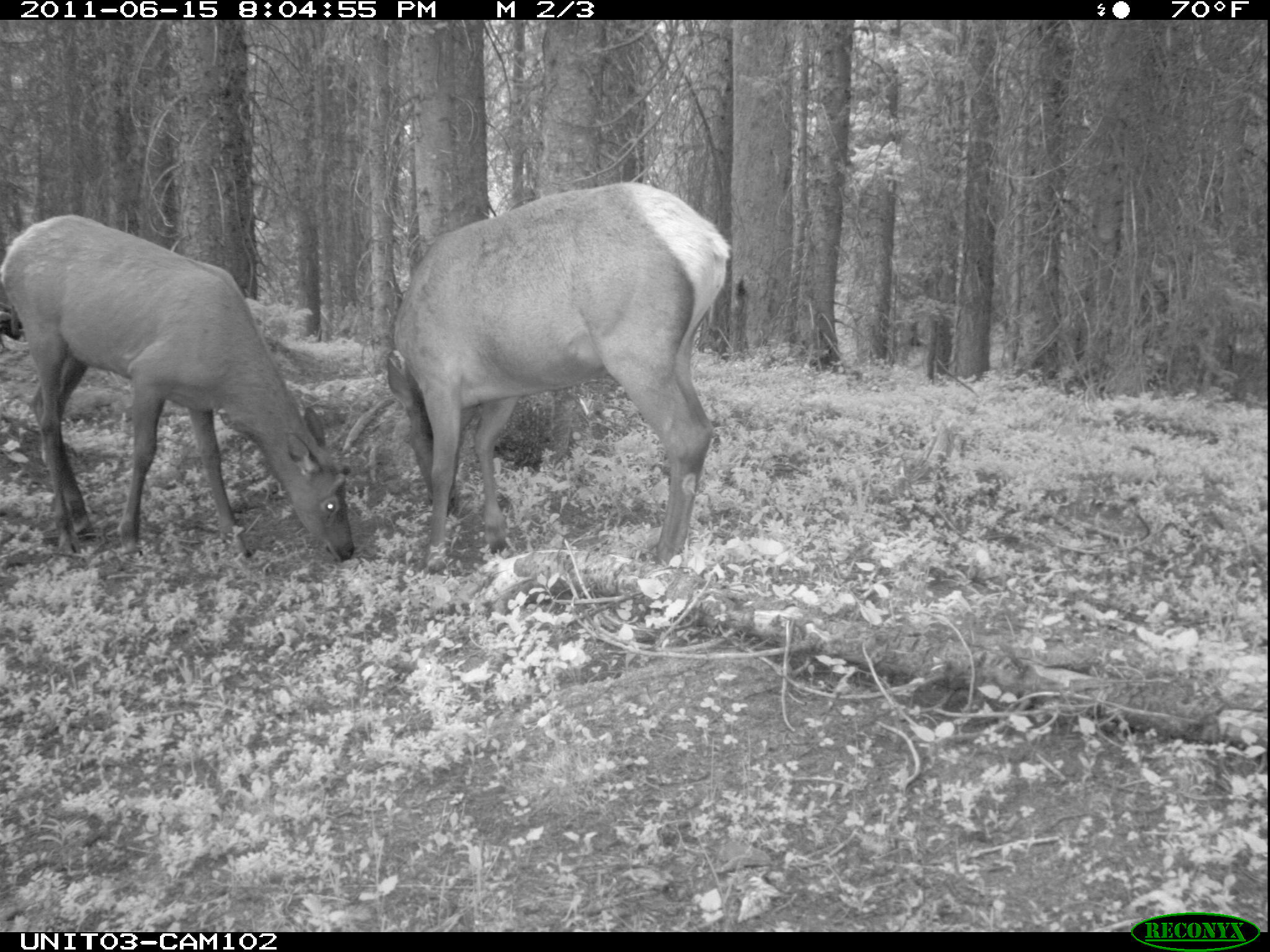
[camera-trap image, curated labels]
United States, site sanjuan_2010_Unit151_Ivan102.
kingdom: Animalia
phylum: Chordata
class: Mammalia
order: Artiodactyla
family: Cervidae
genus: Cervus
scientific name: Cervus elaphus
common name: red deer